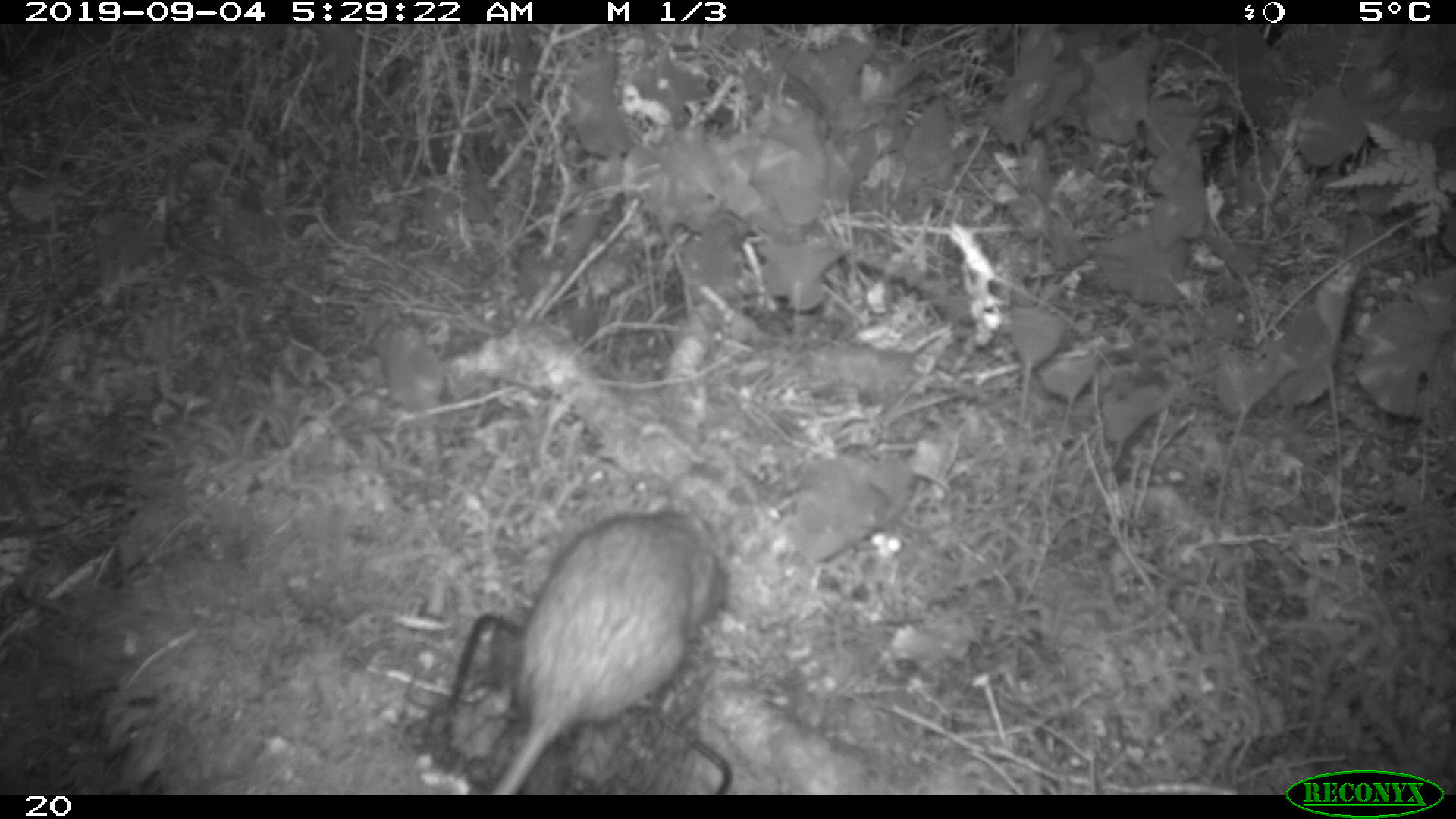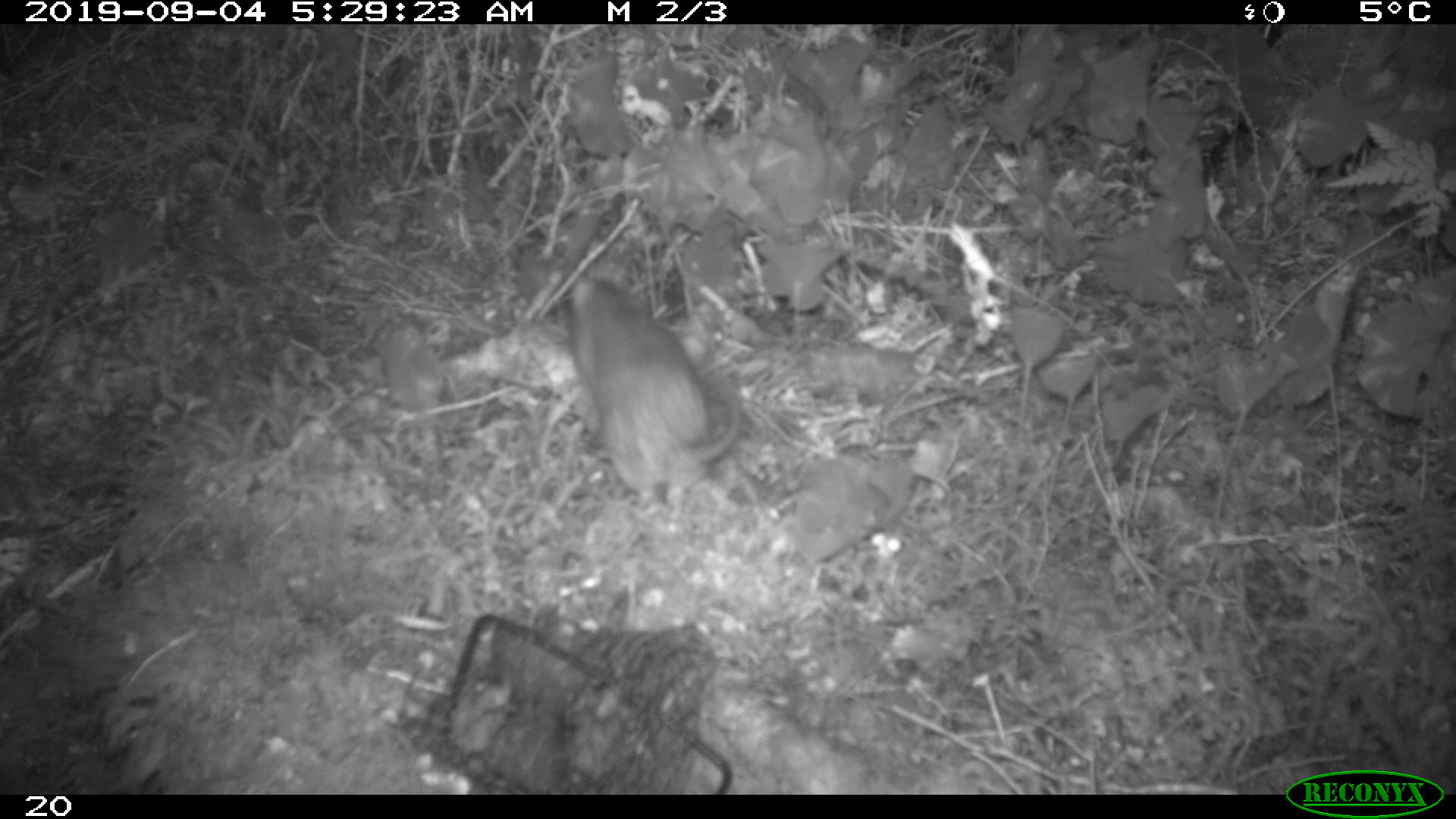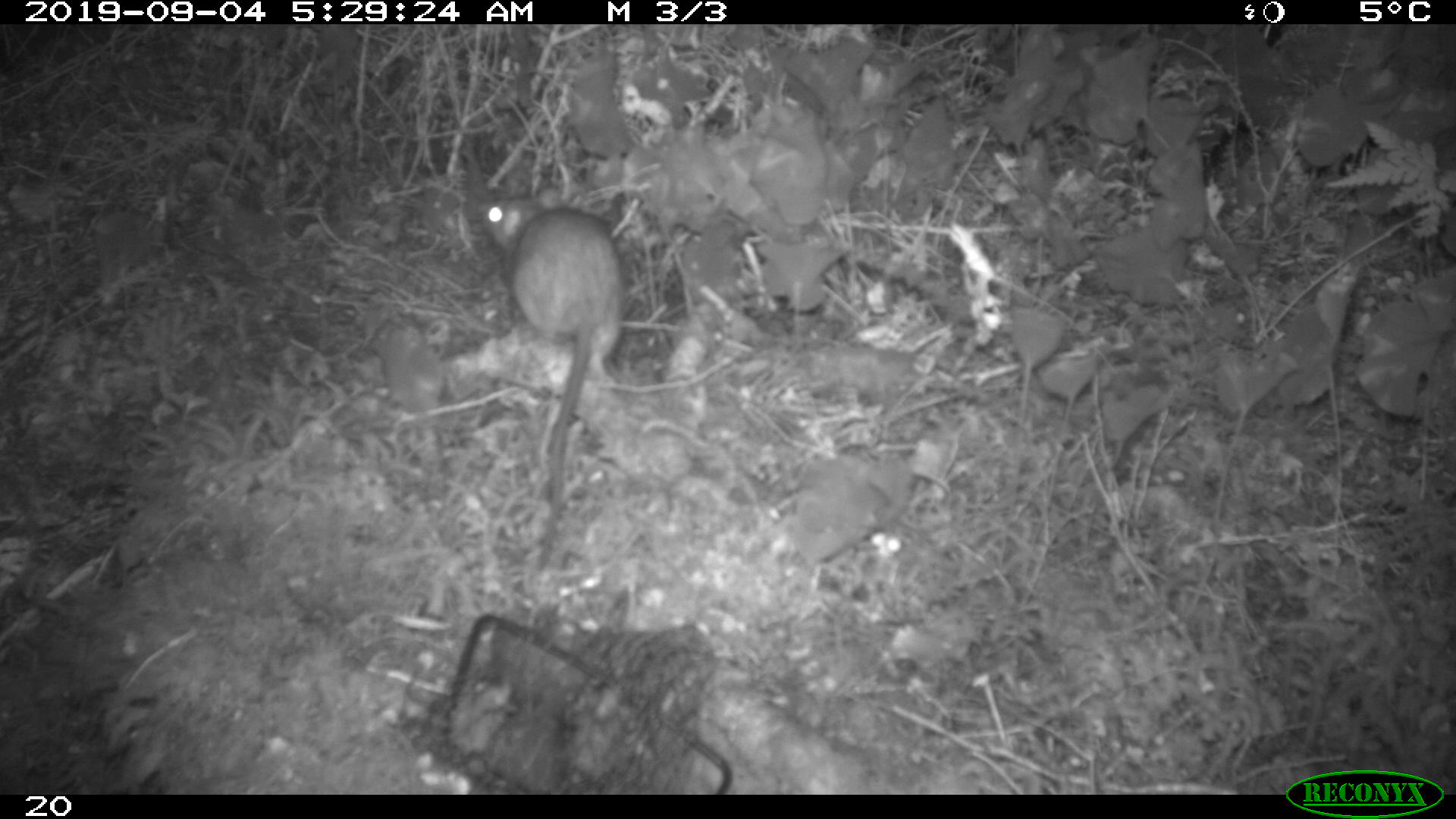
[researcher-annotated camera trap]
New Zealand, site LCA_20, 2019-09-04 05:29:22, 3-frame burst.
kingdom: Animalia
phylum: Chordata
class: Mammalia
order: Rodentia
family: Muridae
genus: Rattus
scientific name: Rattus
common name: rat